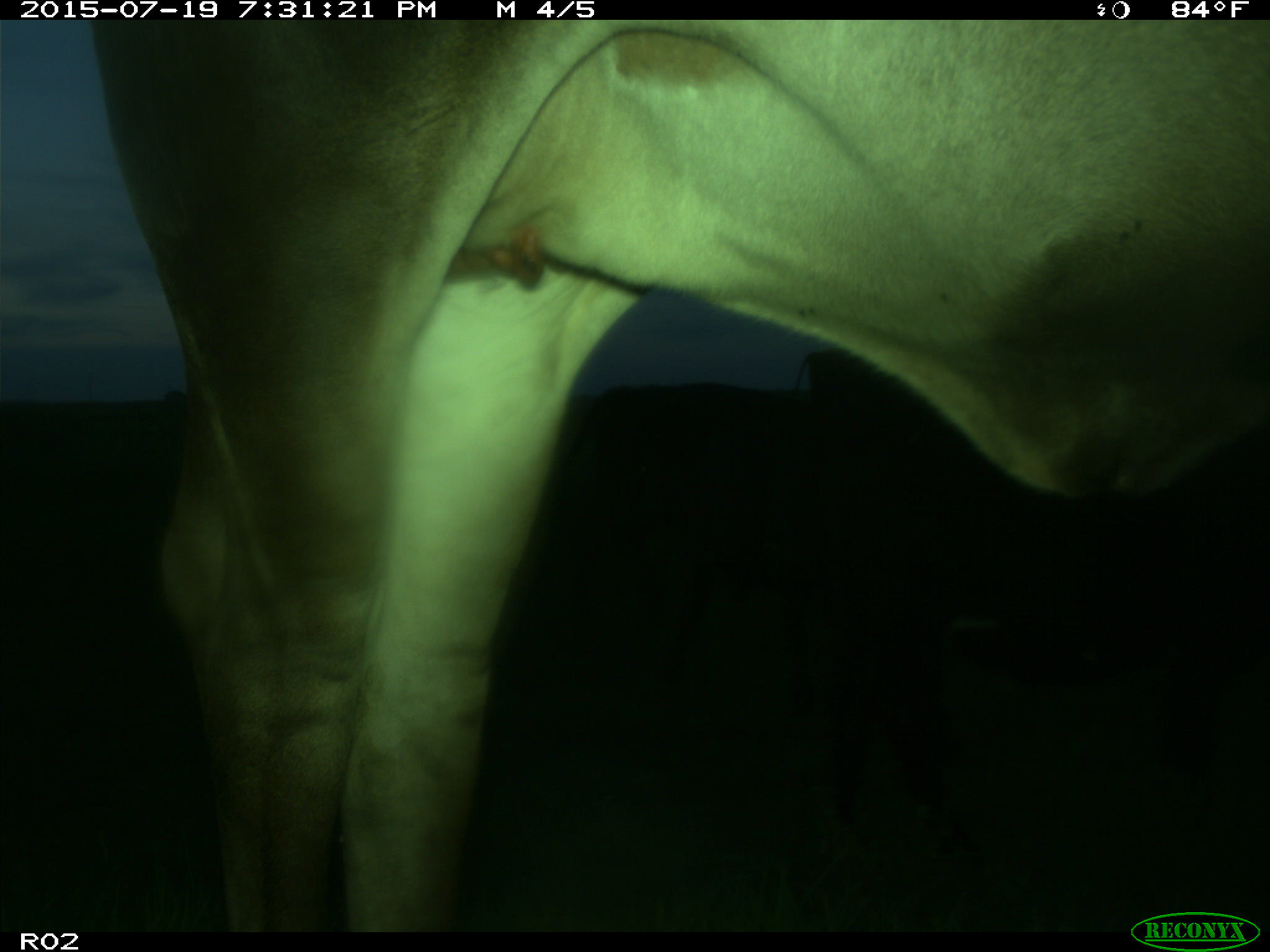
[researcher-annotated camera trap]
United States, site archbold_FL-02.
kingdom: Animalia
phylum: Chordata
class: Mammalia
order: Artiodactyla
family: Bovidae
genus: Bos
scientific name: Bos taurus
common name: domestic cow